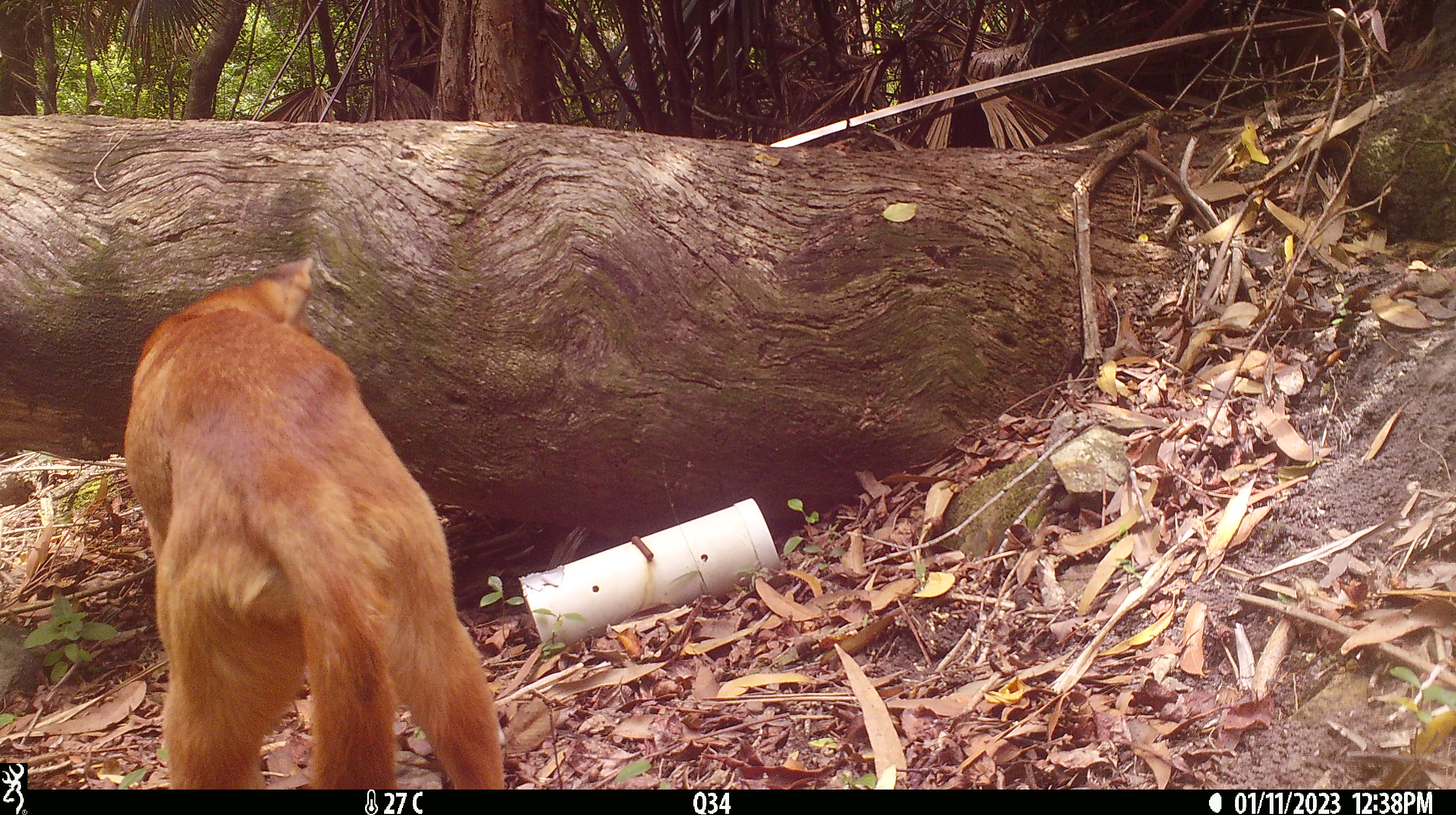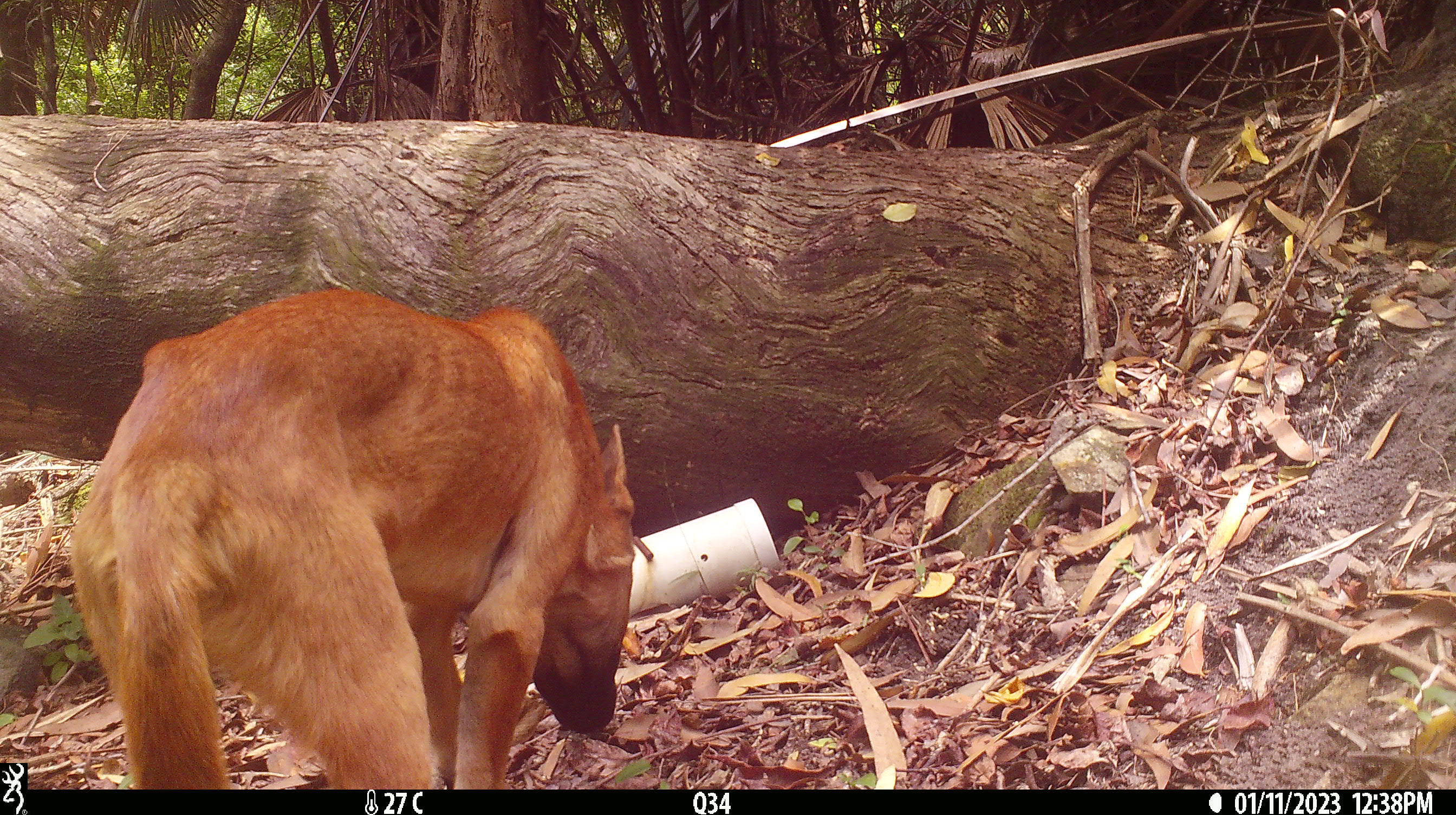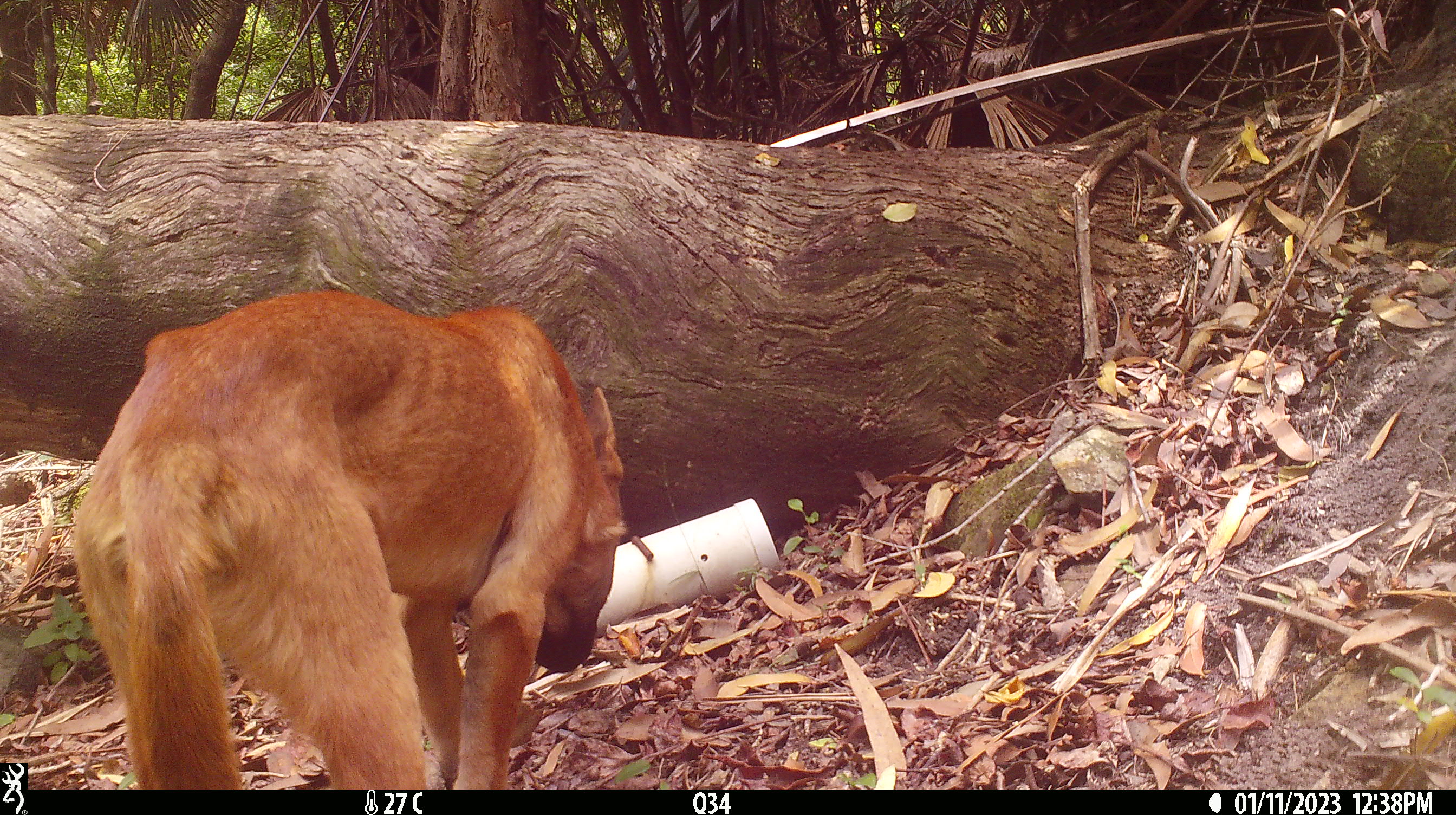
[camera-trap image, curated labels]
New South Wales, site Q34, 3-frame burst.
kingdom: Animalia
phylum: Chordata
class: Mammalia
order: Carnivora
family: Canidae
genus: Canis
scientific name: Canis familiaris dingo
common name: dingo